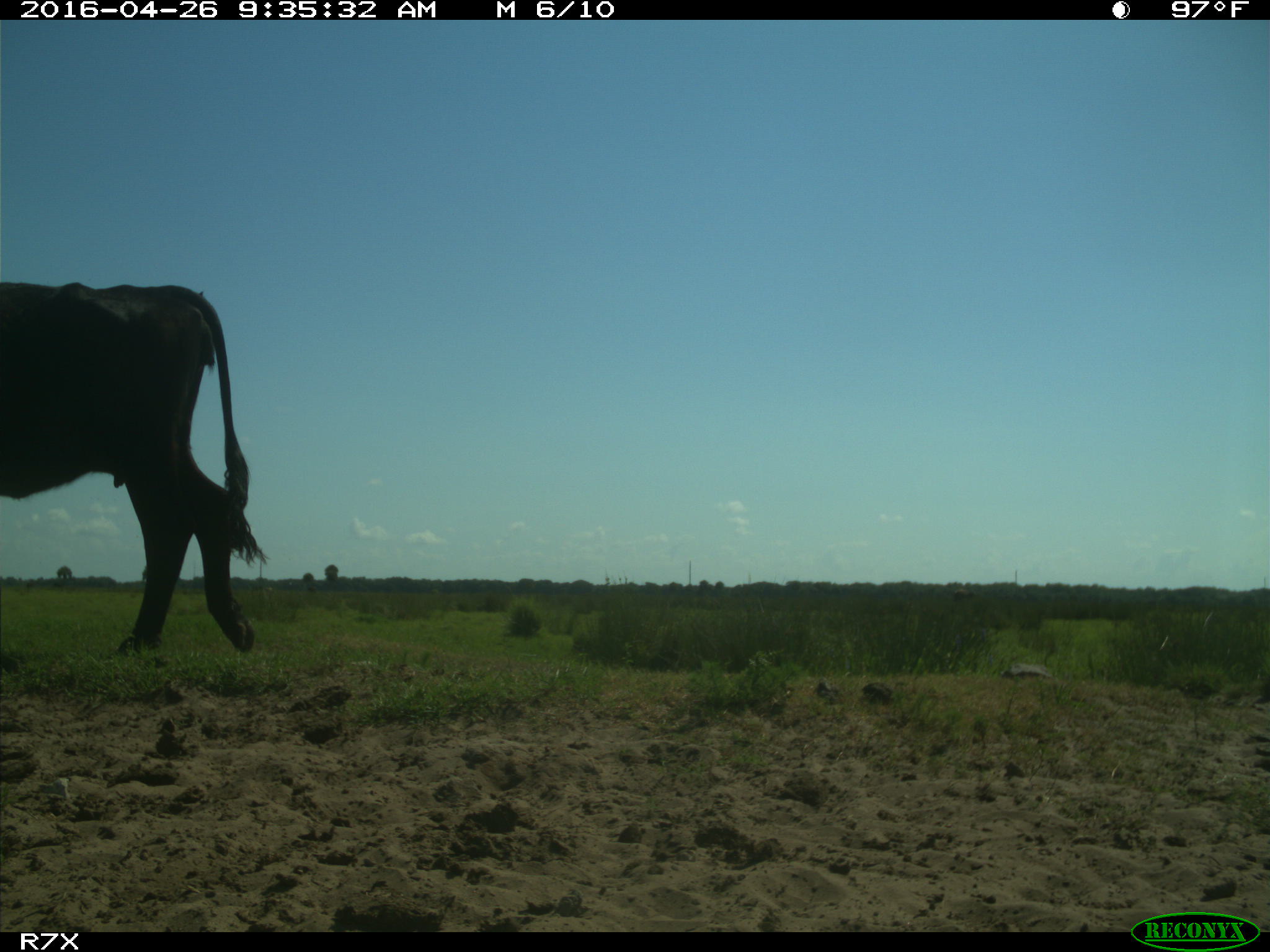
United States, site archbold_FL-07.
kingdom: Animalia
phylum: Chordata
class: Mammalia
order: Artiodactyla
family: Bovidae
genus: Bos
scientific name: Bos taurus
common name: domestic cow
Bos taurus (domestic cow).